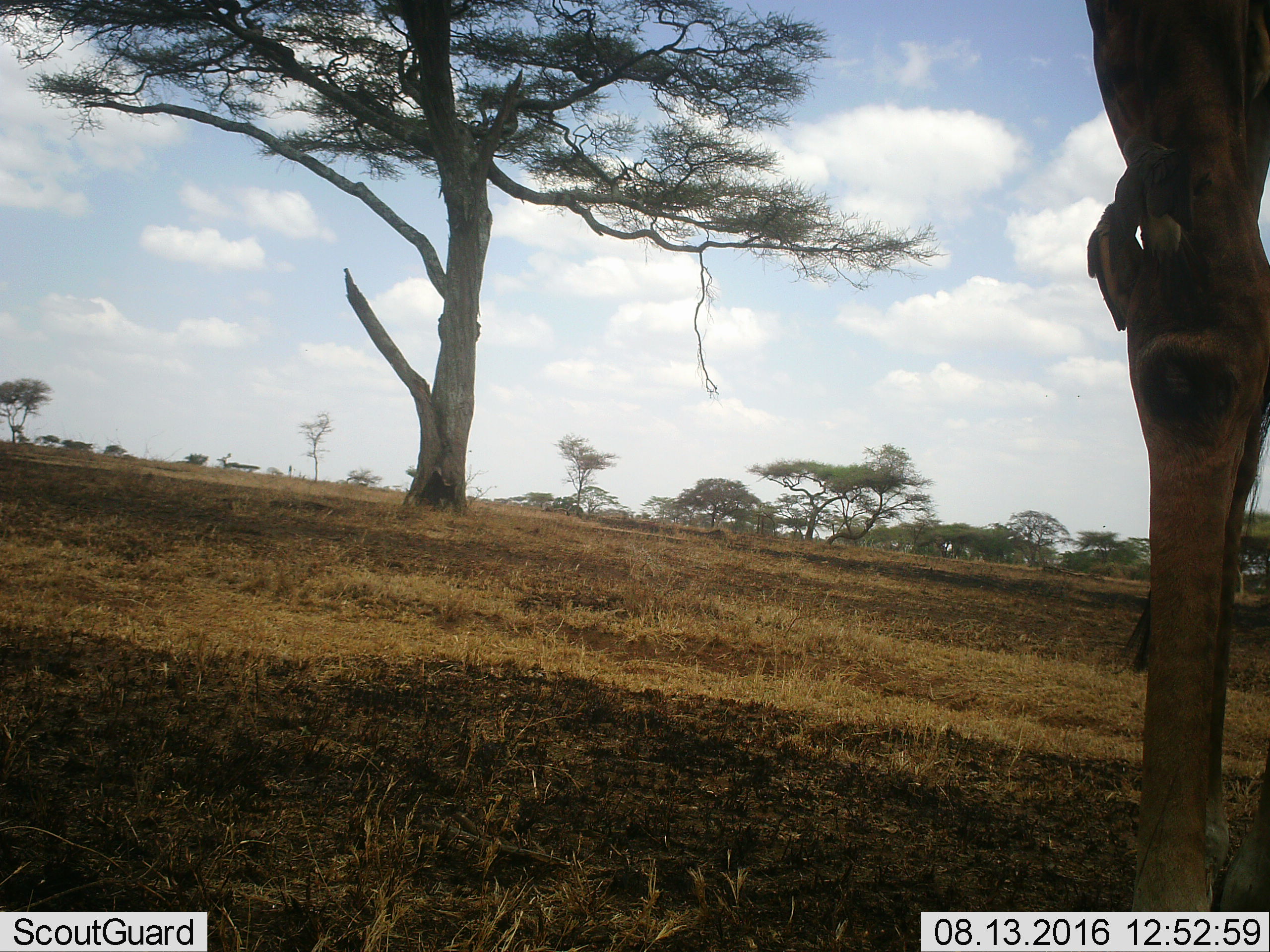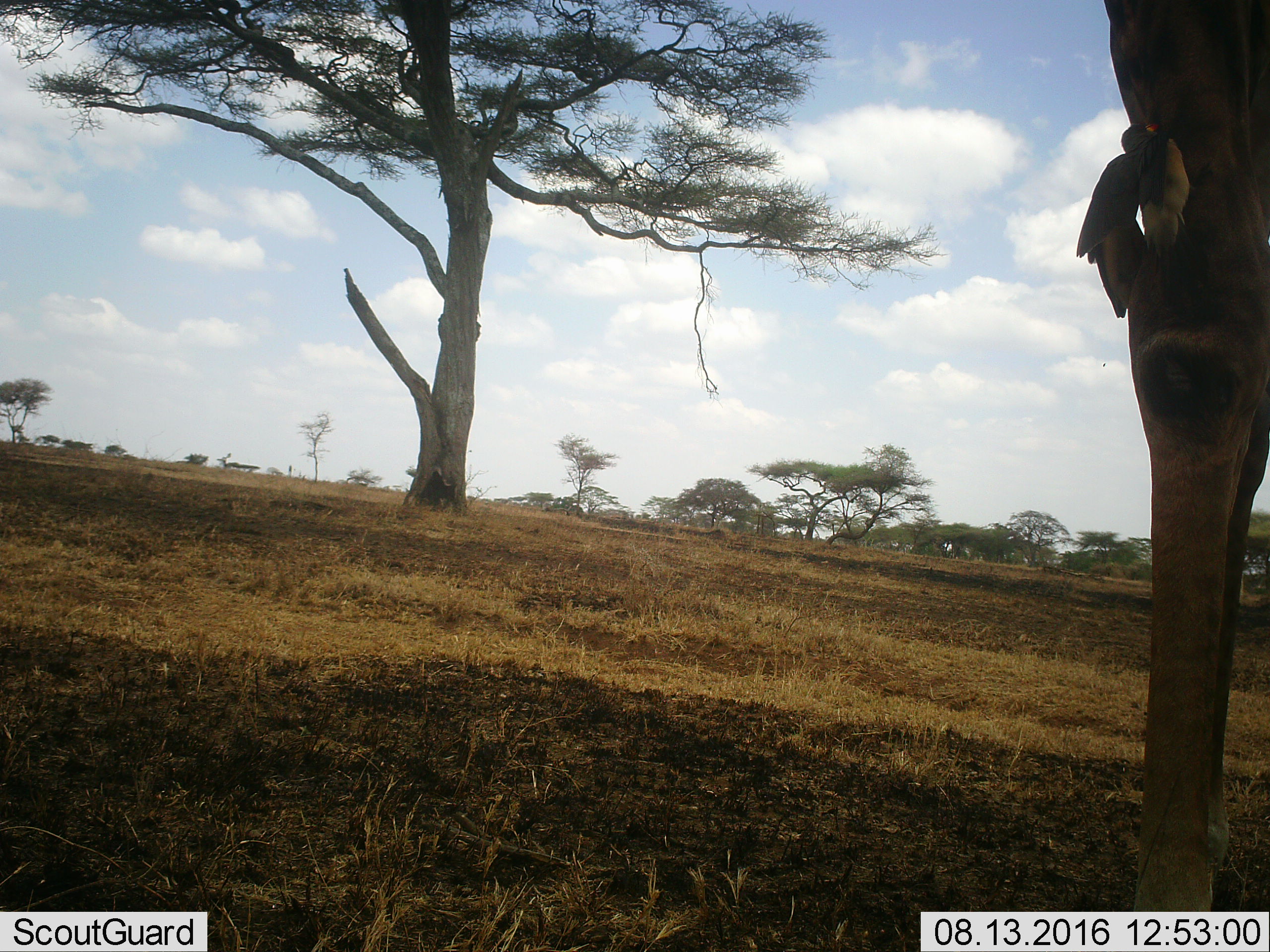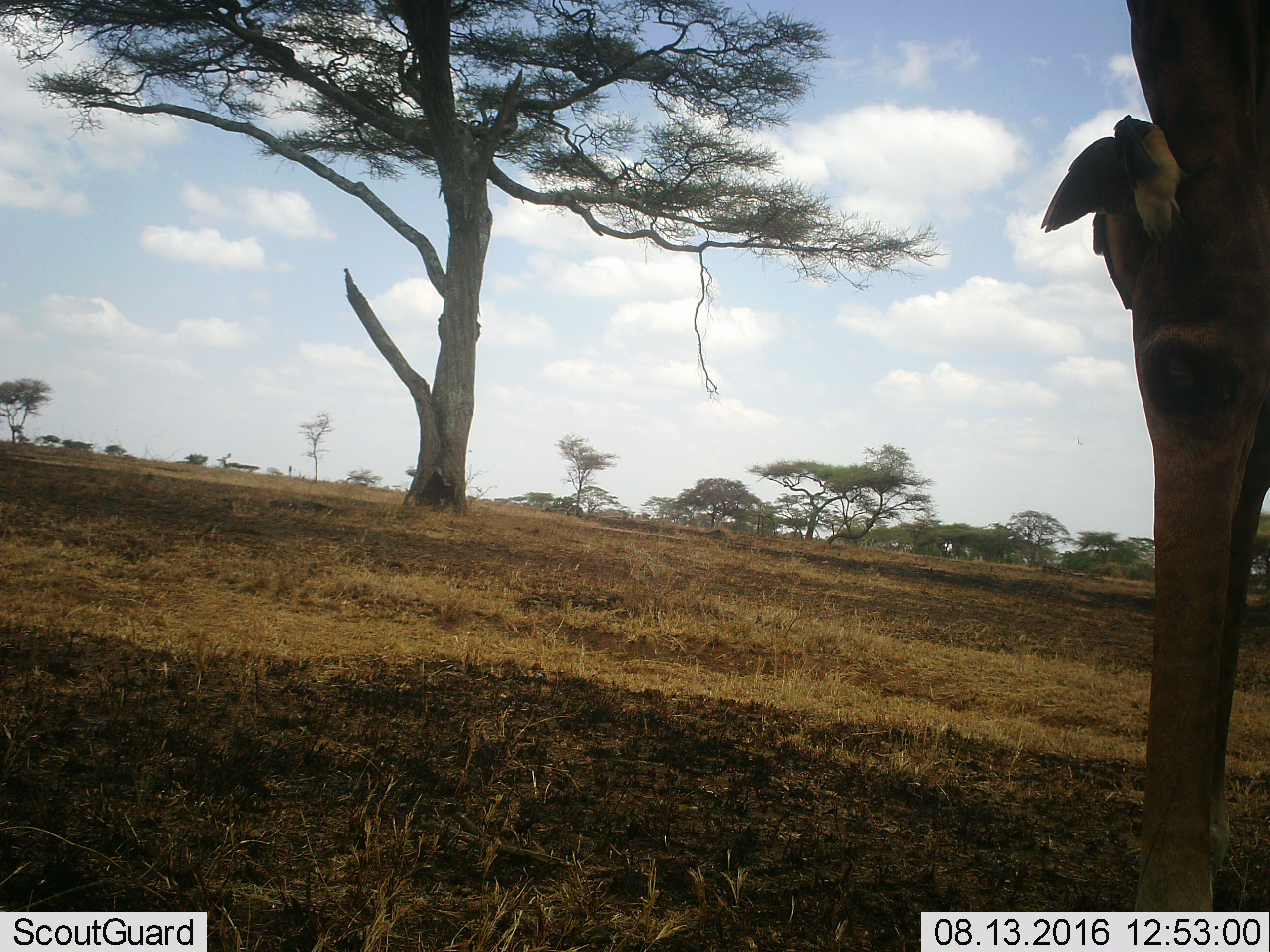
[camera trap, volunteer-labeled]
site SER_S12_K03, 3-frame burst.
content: unidentified animal